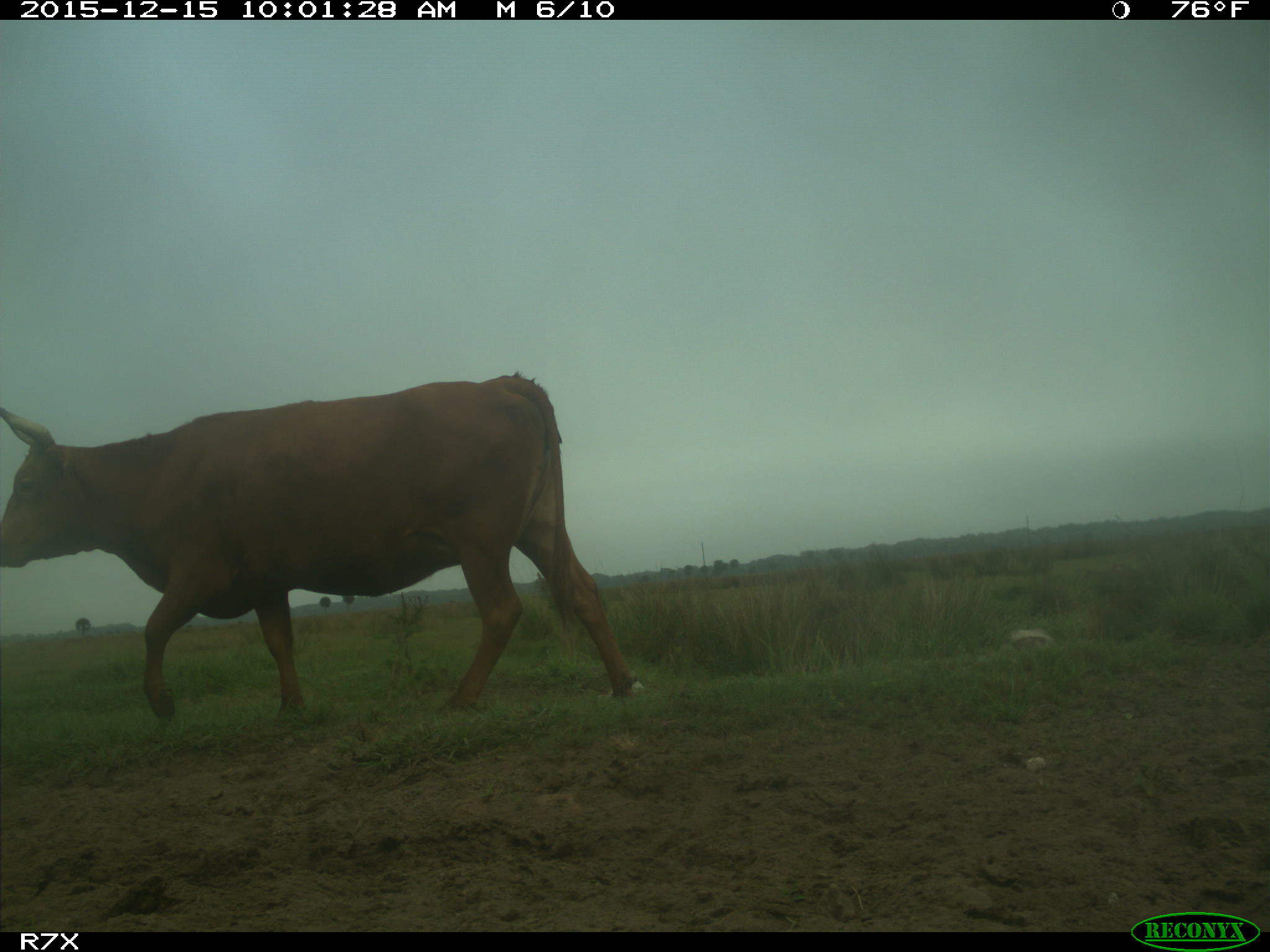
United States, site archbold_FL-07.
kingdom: Animalia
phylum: Chordata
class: Mammalia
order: Artiodactyla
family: Bovidae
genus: Bos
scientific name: Bos taurus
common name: domestic cow